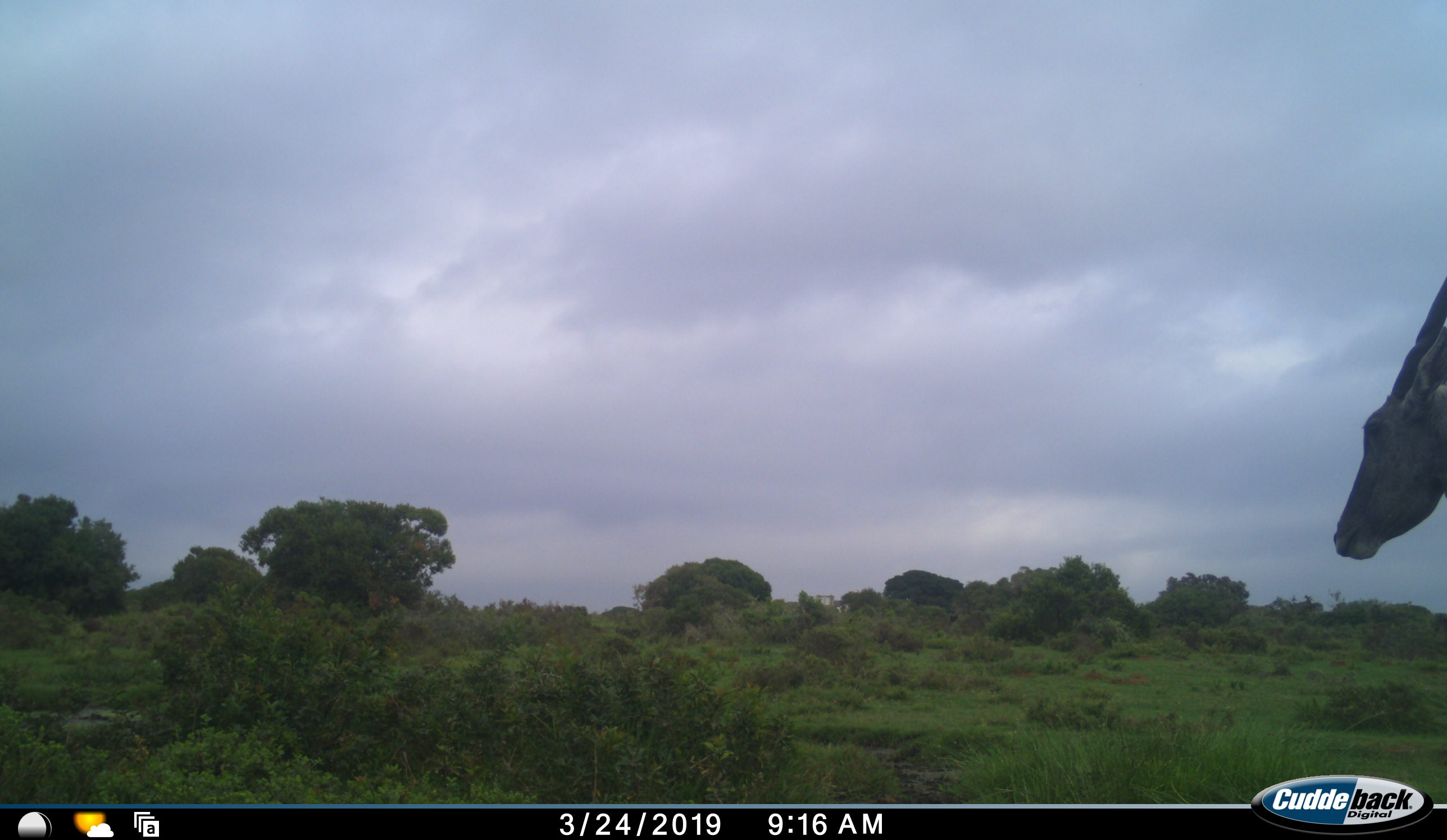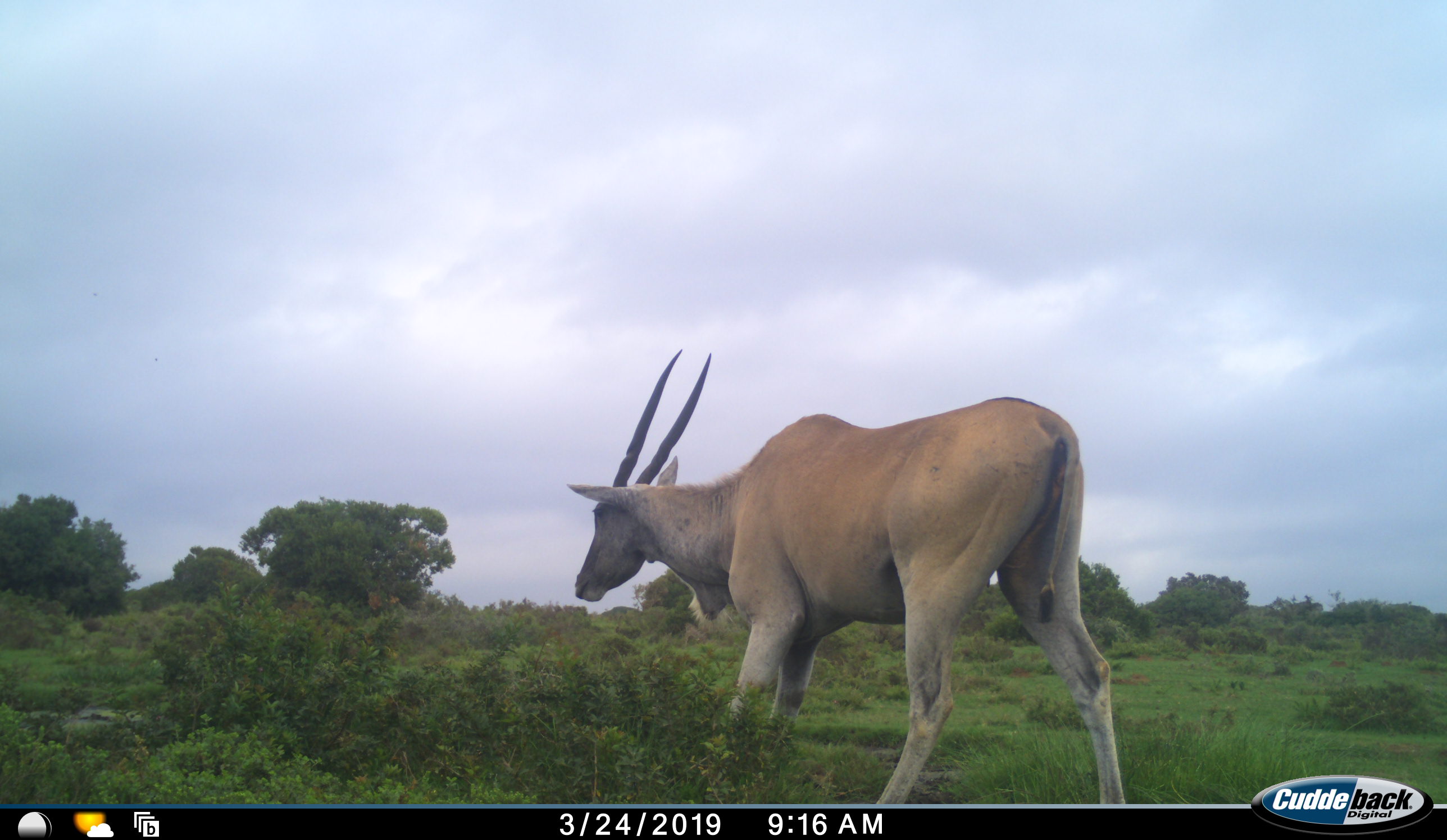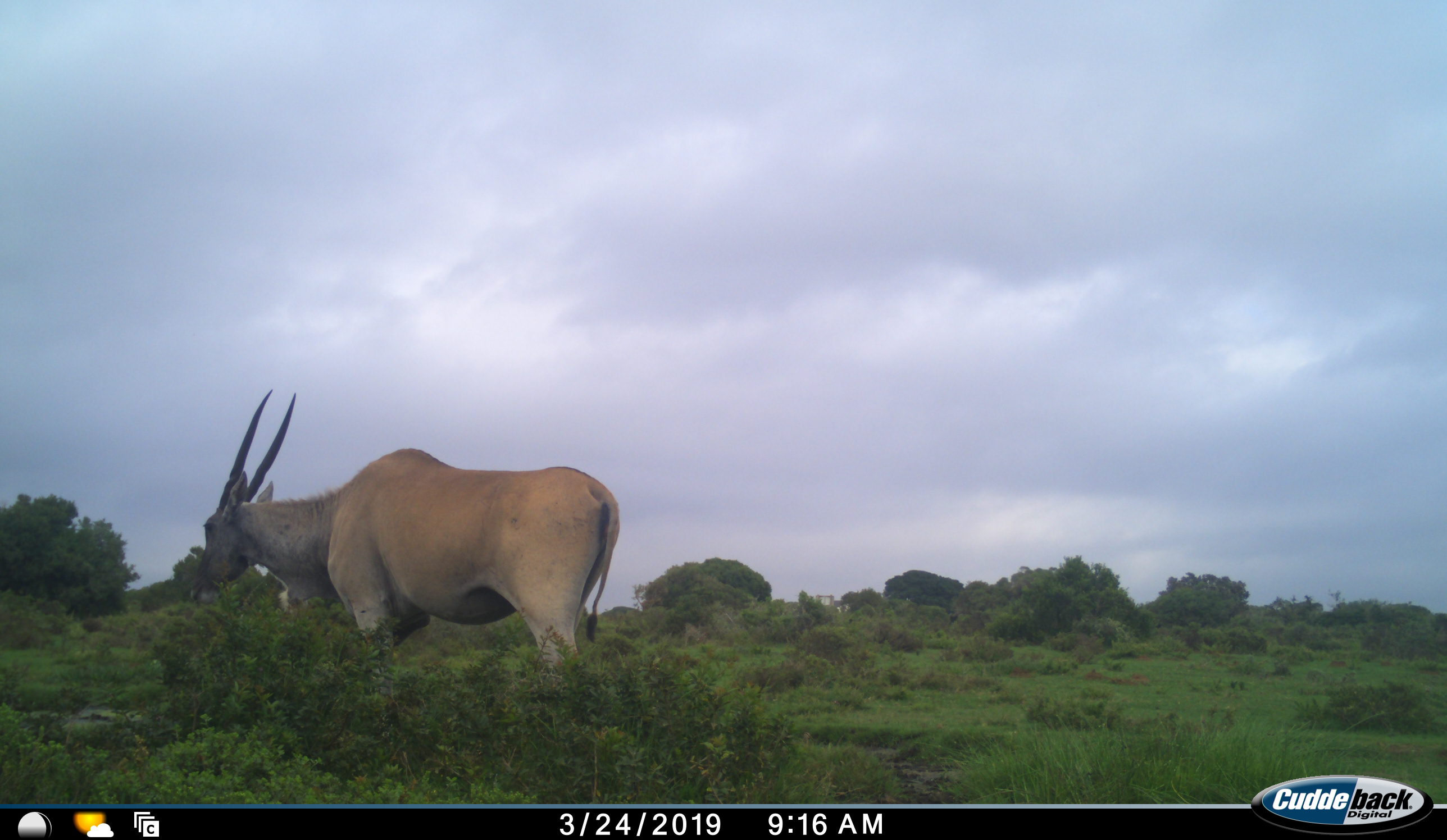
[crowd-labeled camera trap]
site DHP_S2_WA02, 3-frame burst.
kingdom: Animalia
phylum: Chordata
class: Mammalia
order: Artiodactyla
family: Bovidae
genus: Tragelaphus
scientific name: Tragelaphus oryx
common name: eland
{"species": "eland (Tragelaphus oryx)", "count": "1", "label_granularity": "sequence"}